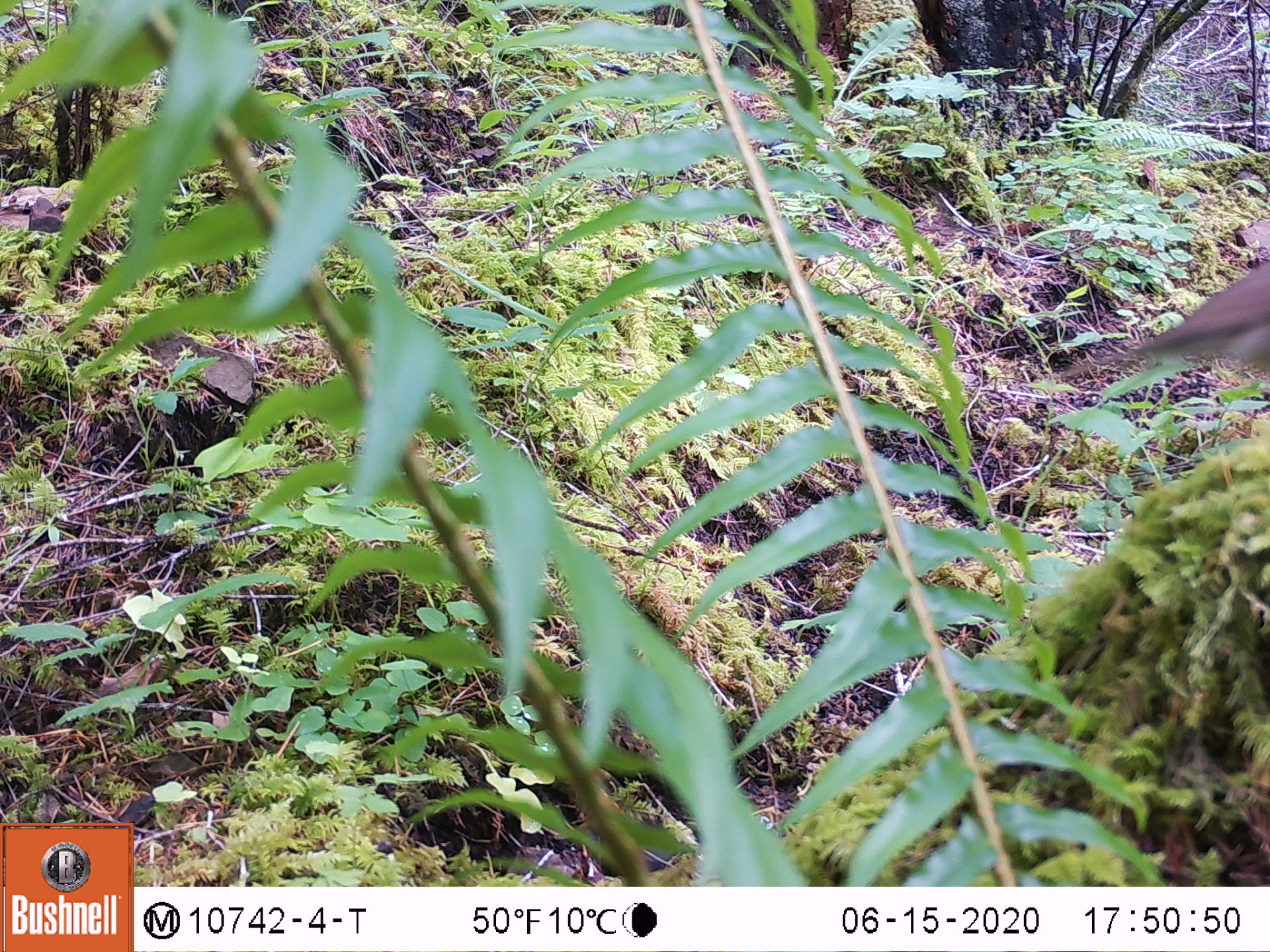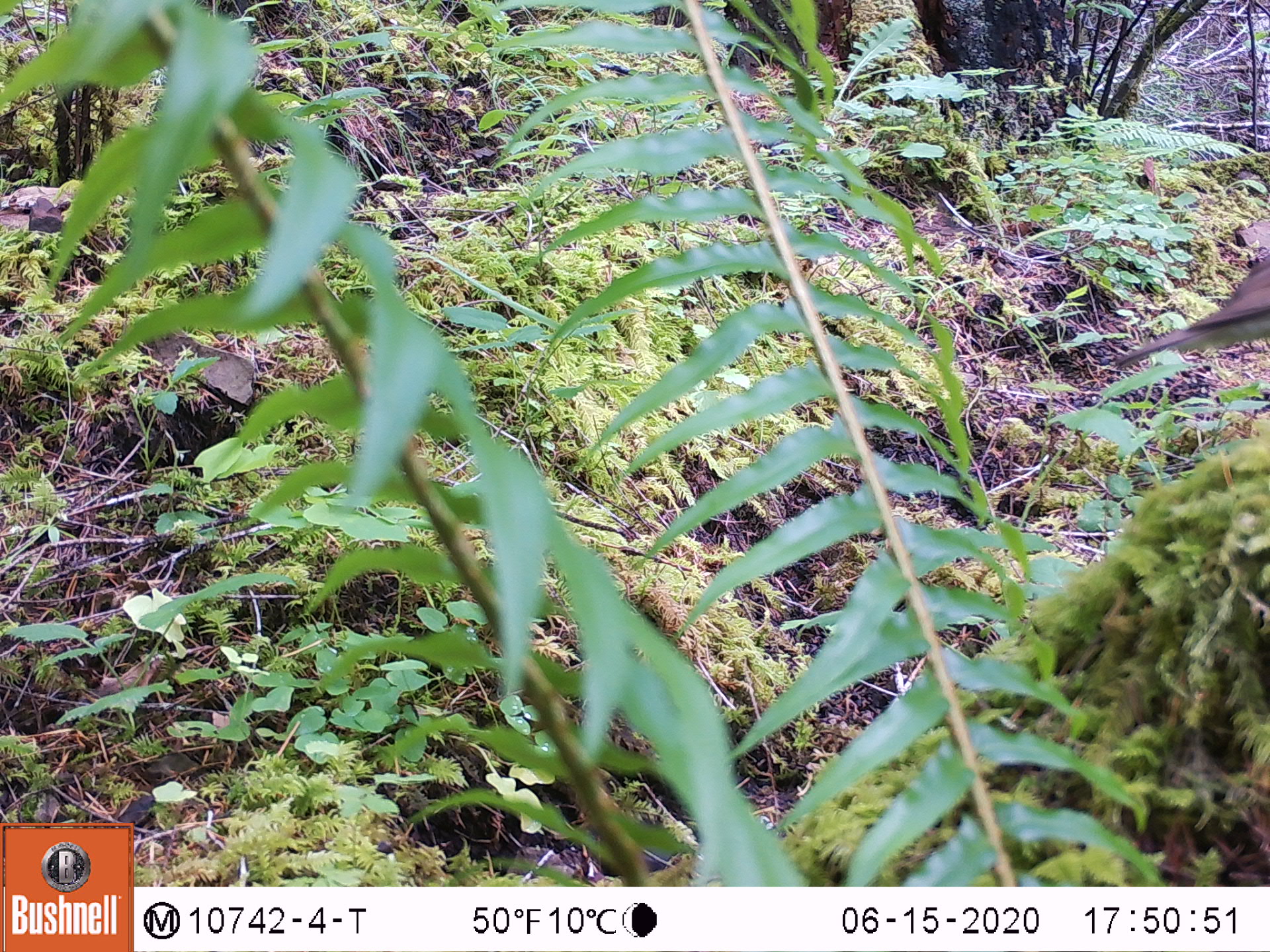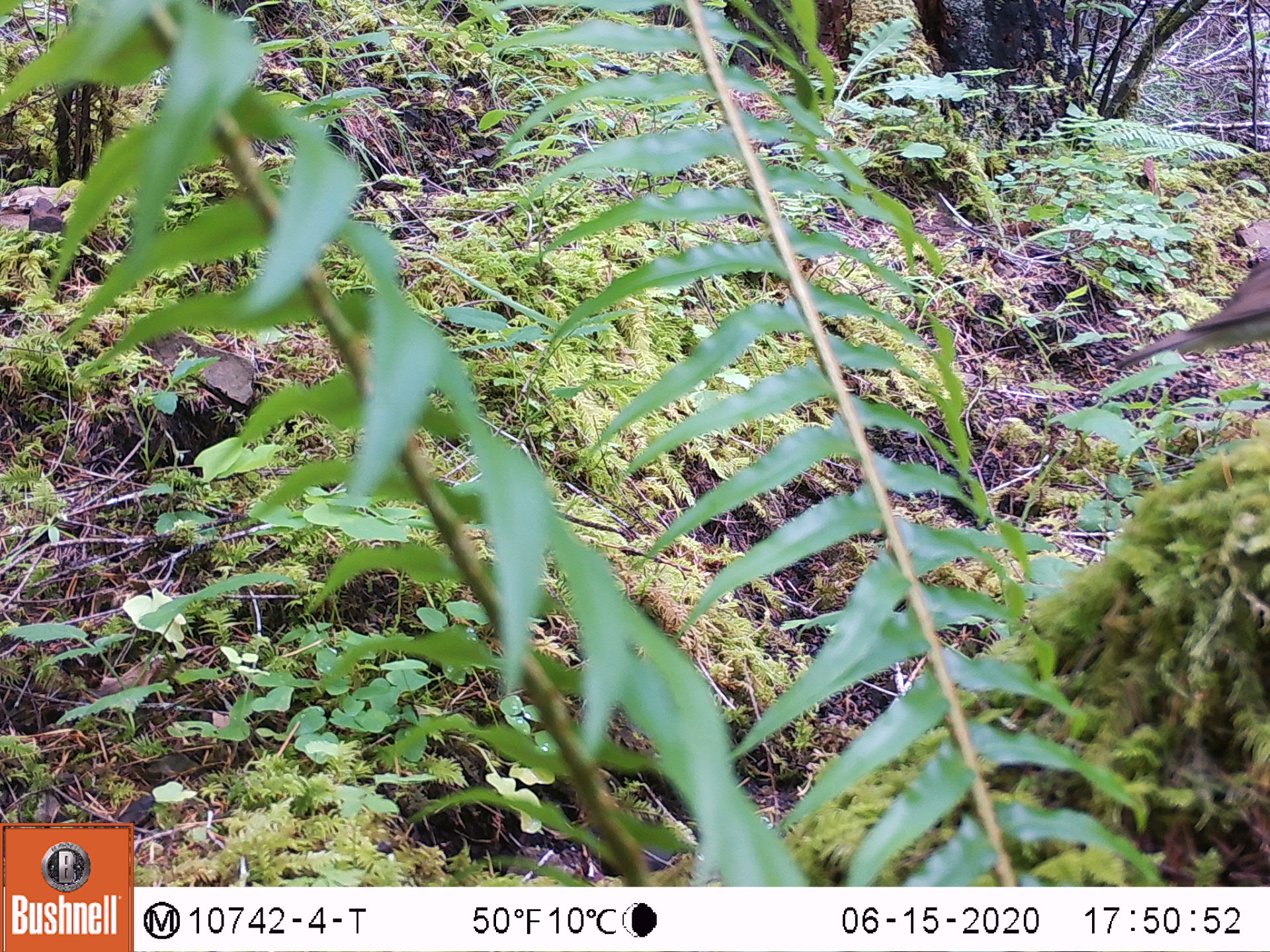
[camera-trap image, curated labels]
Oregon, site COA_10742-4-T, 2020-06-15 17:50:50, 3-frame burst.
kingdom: Animalia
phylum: Chordata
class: Aves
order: Passeriformes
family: Turdidae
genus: Catharus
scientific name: Catharus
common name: brown thrushes and nightingale-thrushes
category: catharus species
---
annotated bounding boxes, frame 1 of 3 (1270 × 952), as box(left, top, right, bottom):
catharus species: box(1073, 261, 1269, 389)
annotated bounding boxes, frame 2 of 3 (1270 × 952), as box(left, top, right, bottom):
catharus species: box(1115, 261, 1265, 366)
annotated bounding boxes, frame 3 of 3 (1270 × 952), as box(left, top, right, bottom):
catharus species: box(1104, 255, 1268, 375)